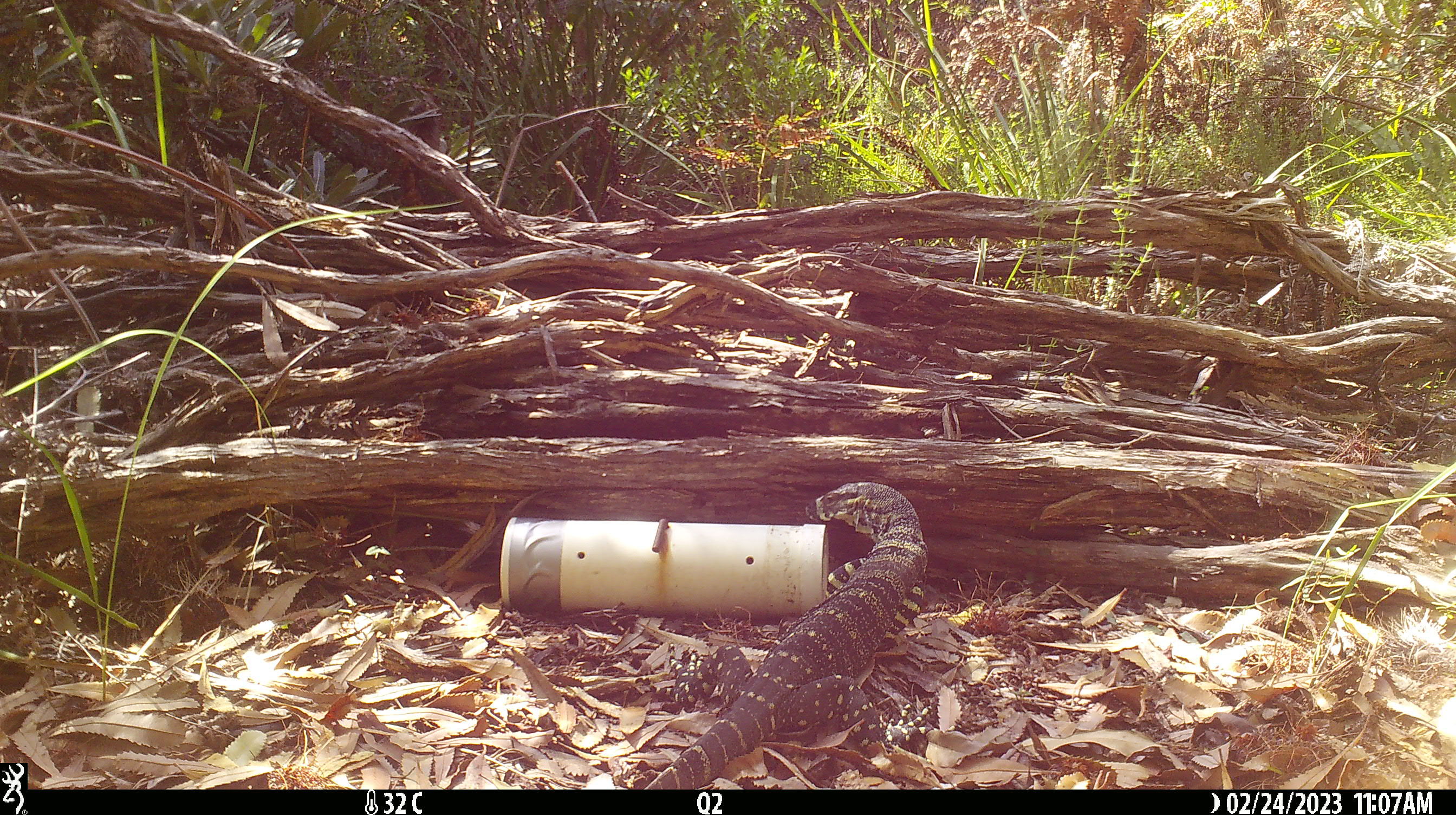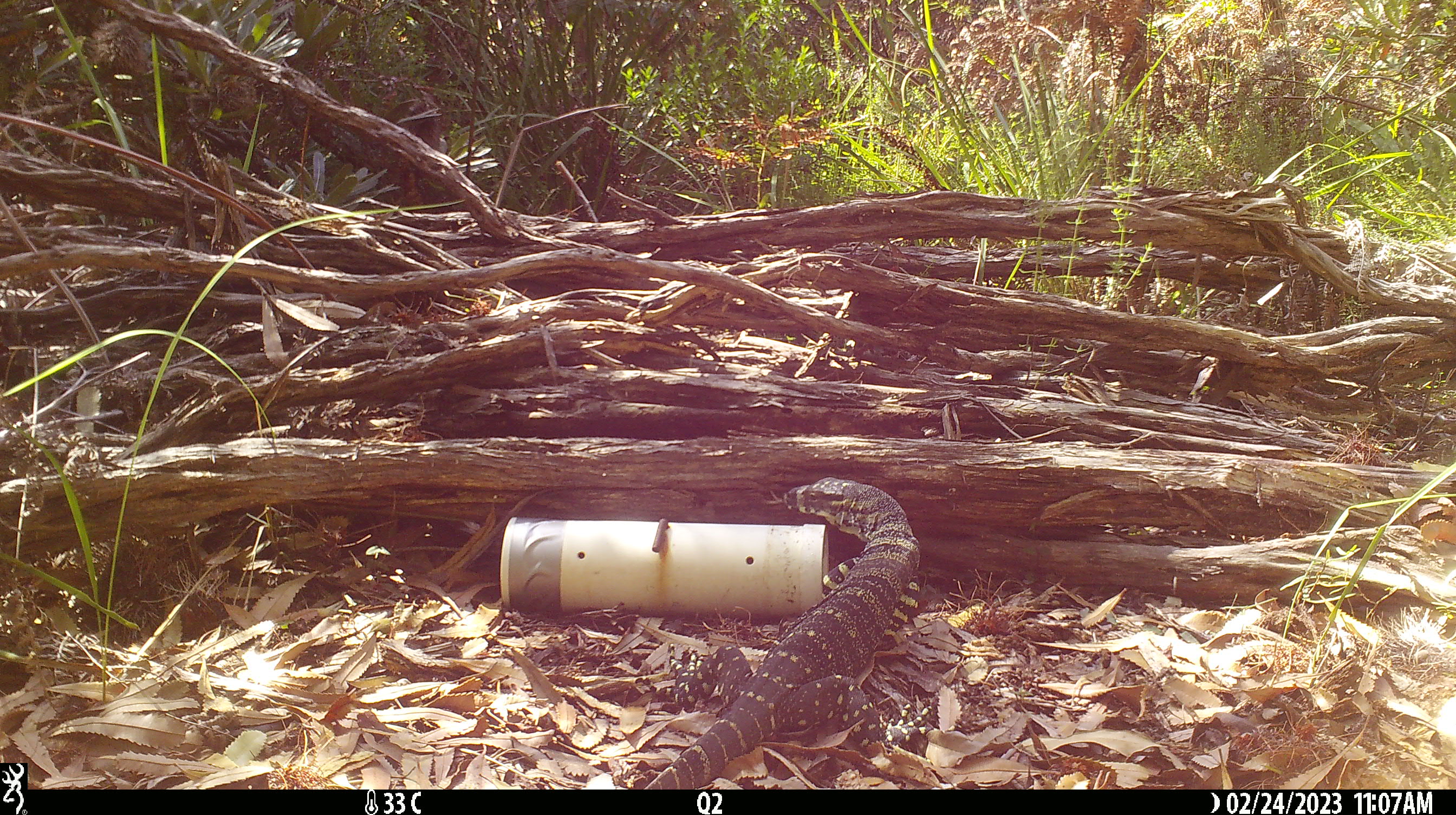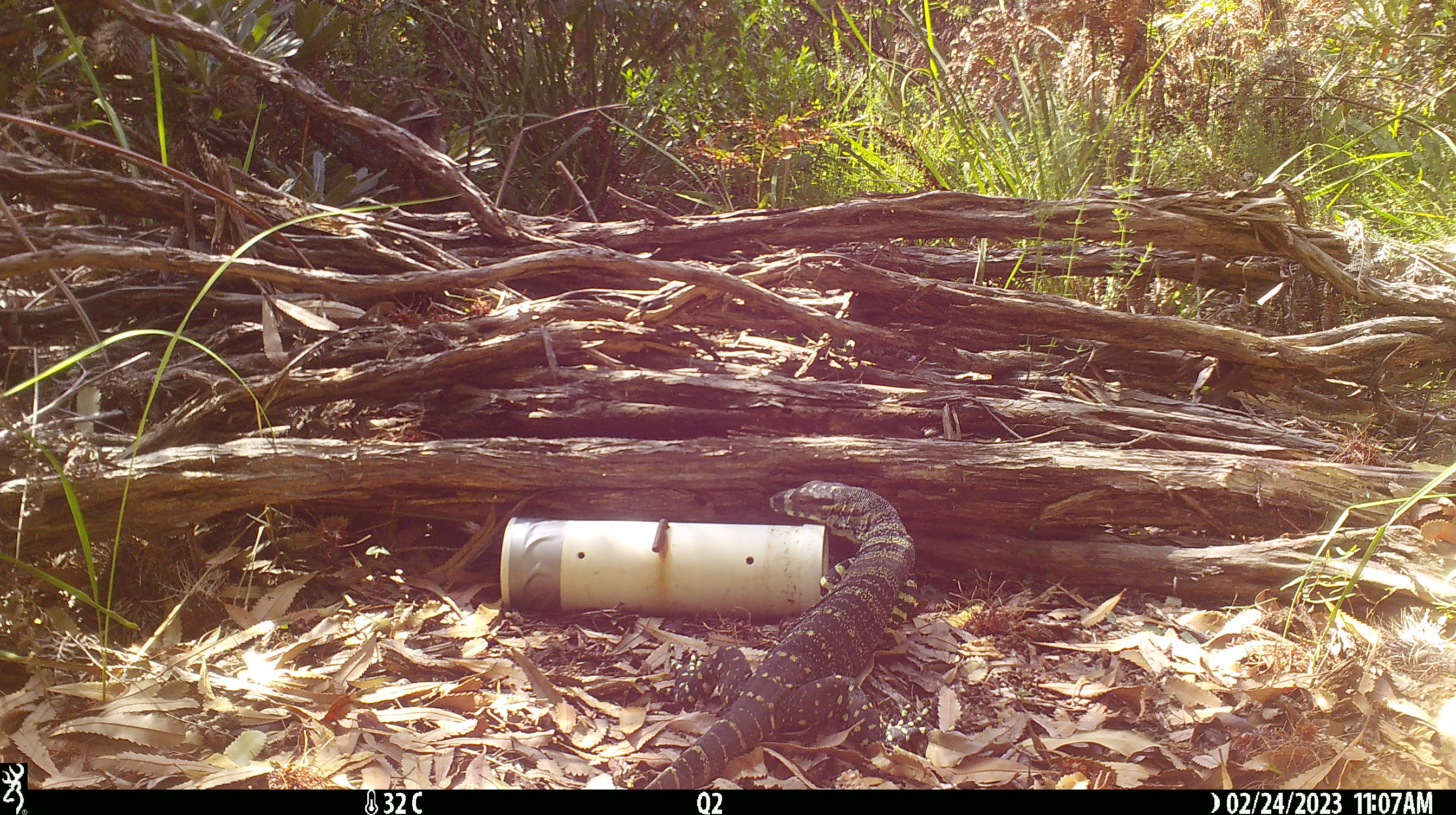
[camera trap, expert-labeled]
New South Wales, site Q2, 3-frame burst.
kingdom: Animalia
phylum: Chordata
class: Reptilia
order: Squamata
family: Varanidae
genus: Varanus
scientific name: Varanus varius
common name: lace monitor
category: goanna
Goanna (lace monitor) (Varanus varius).